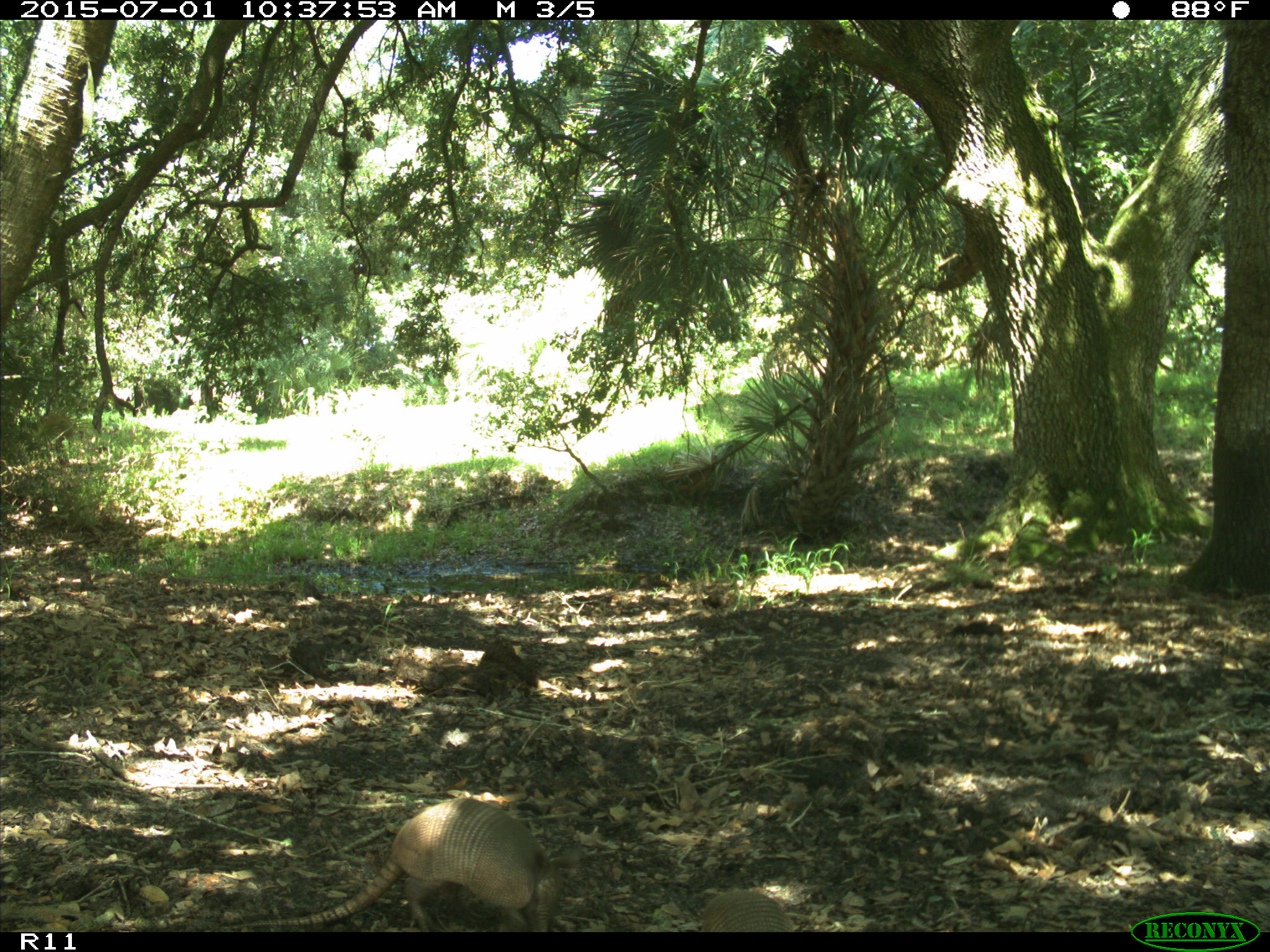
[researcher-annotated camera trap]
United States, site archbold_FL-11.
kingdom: Animalia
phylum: Chordata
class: Mammalia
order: Cingulata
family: Dasypodidae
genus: Dasypus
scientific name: Dasypus novemcinctus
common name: nine-banded armadillo